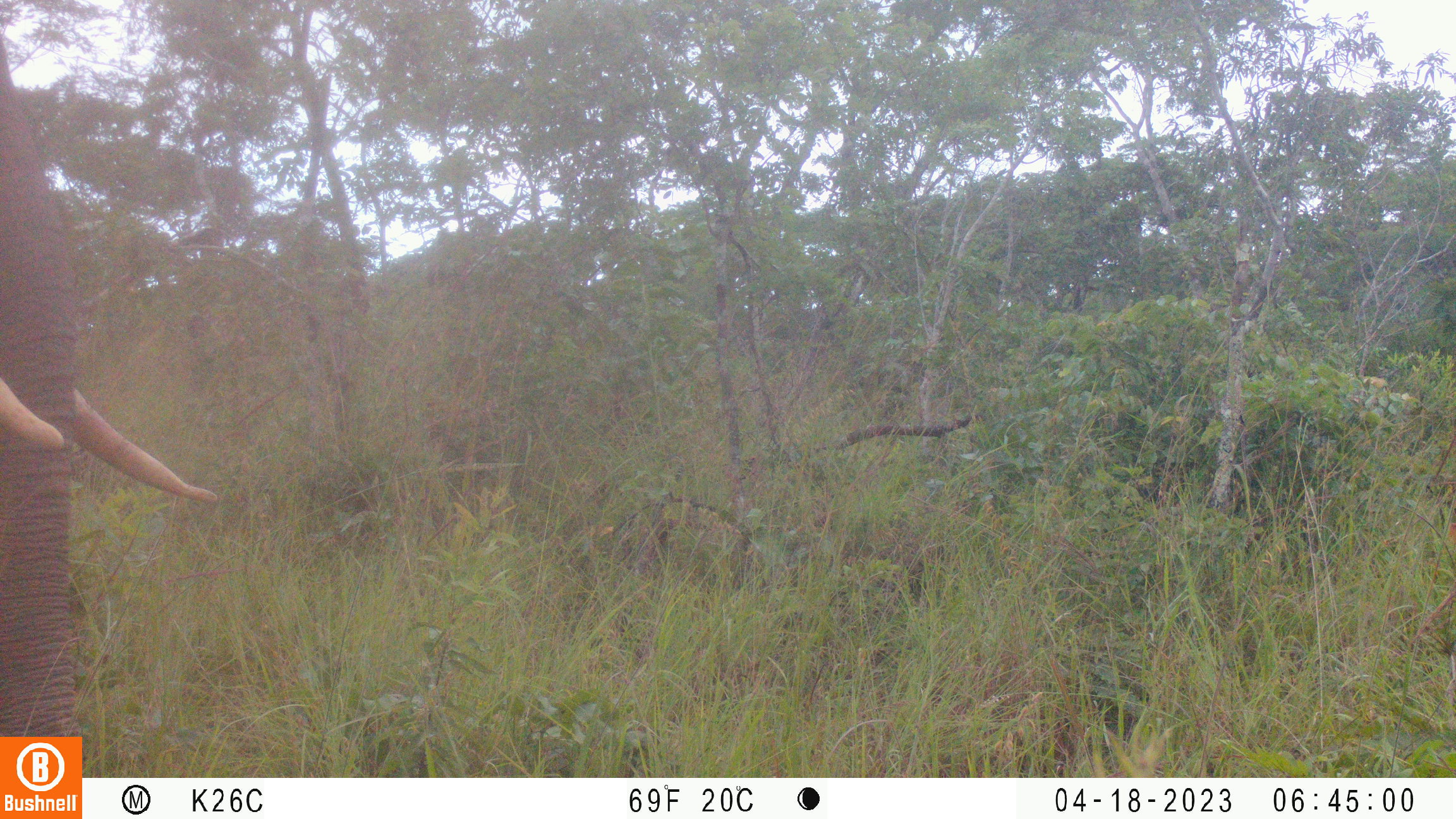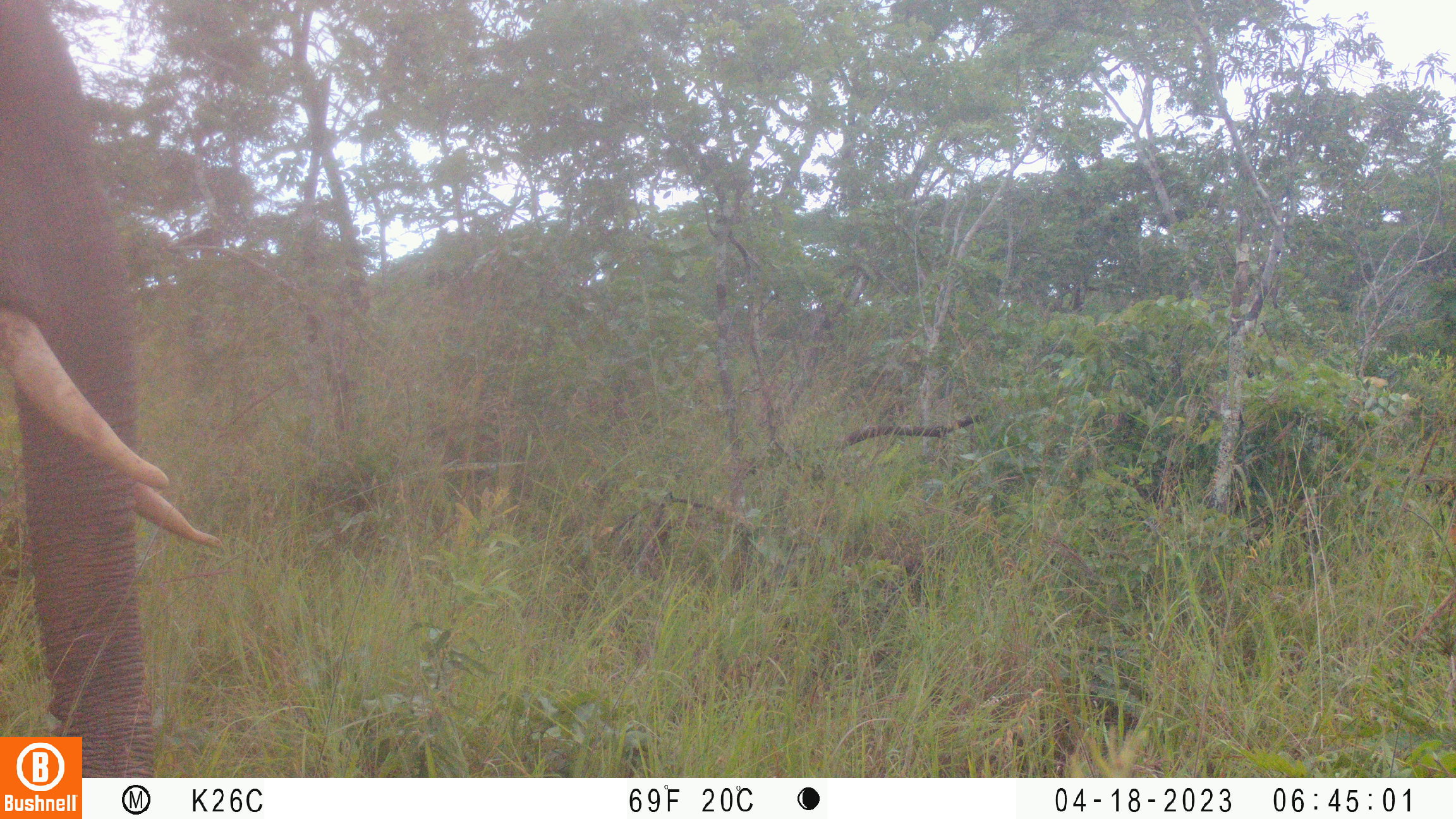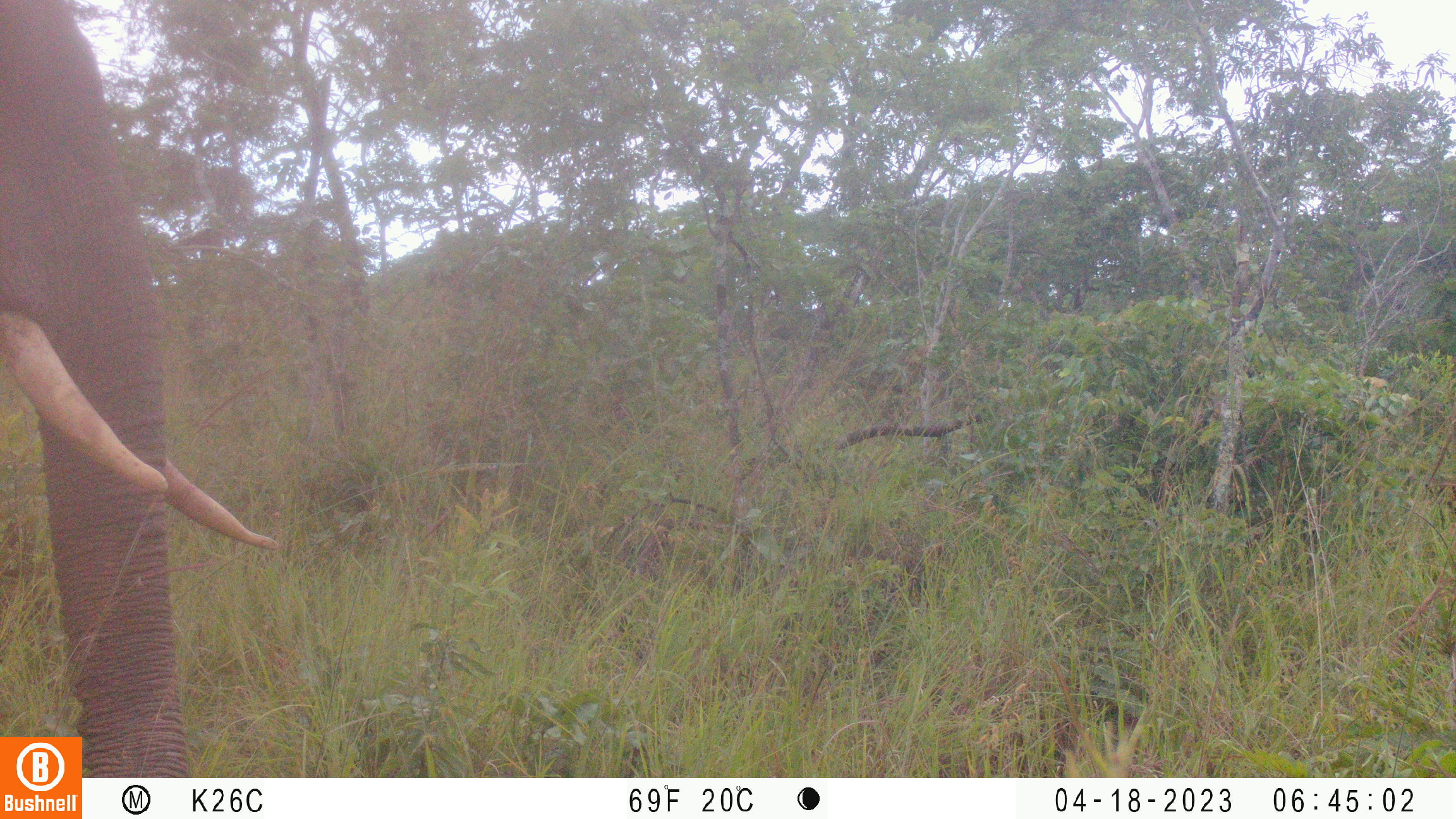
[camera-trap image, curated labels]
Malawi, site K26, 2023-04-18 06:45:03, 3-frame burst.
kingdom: Animalia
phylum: Chordata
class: Mammalia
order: Proboscidea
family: Elephantidae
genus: Loxodonta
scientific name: Loxodonta africana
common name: african savanna elephant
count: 1